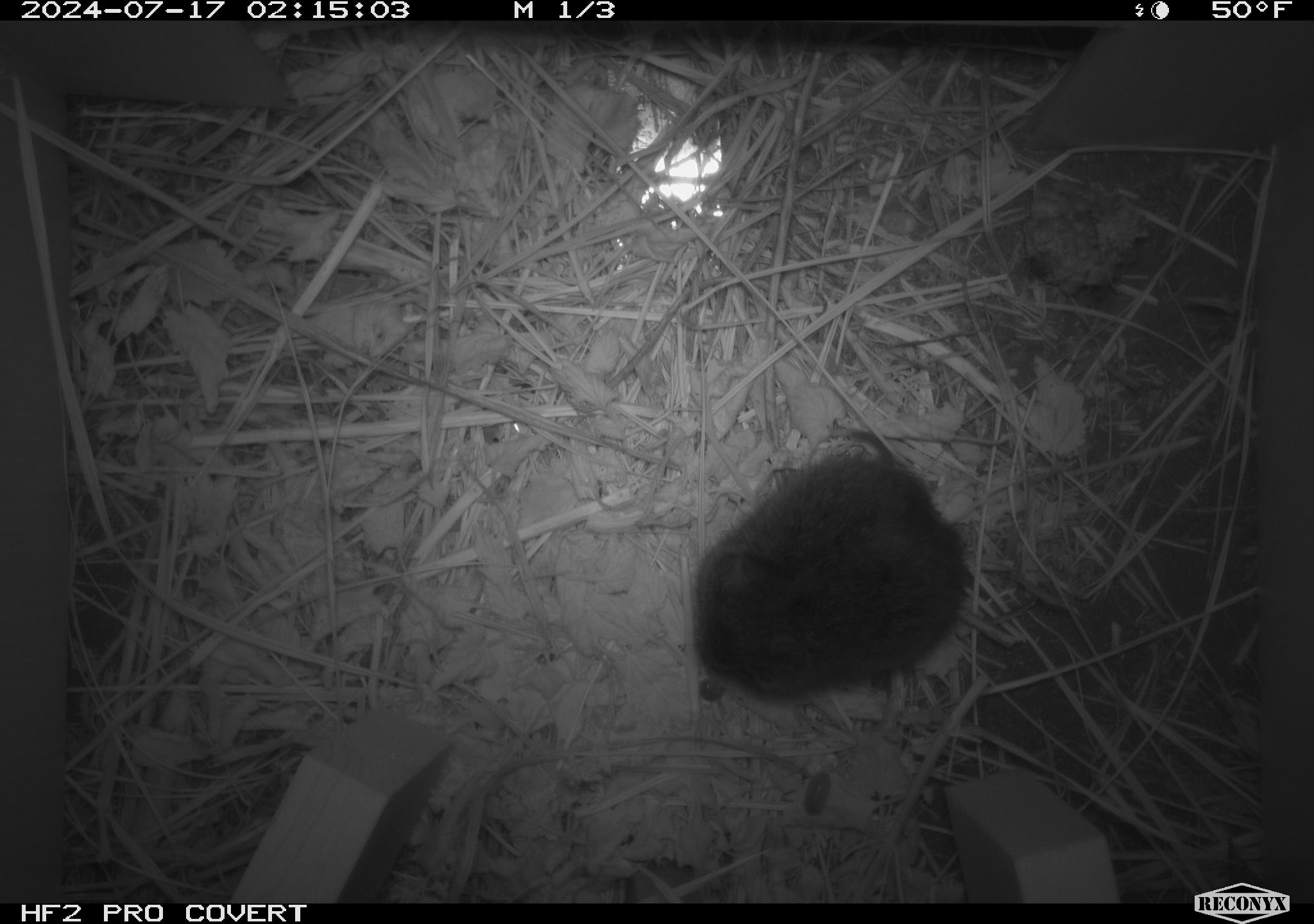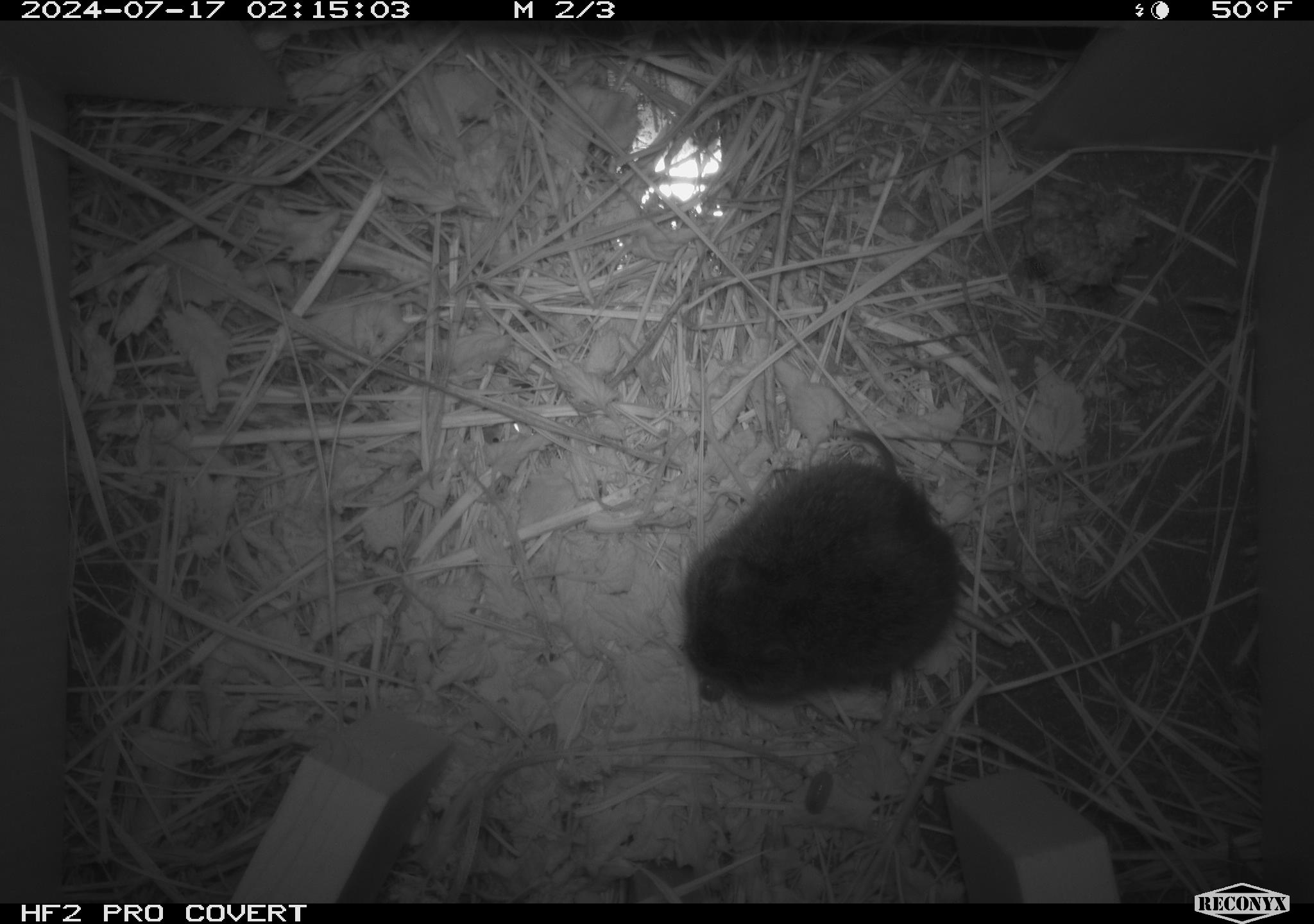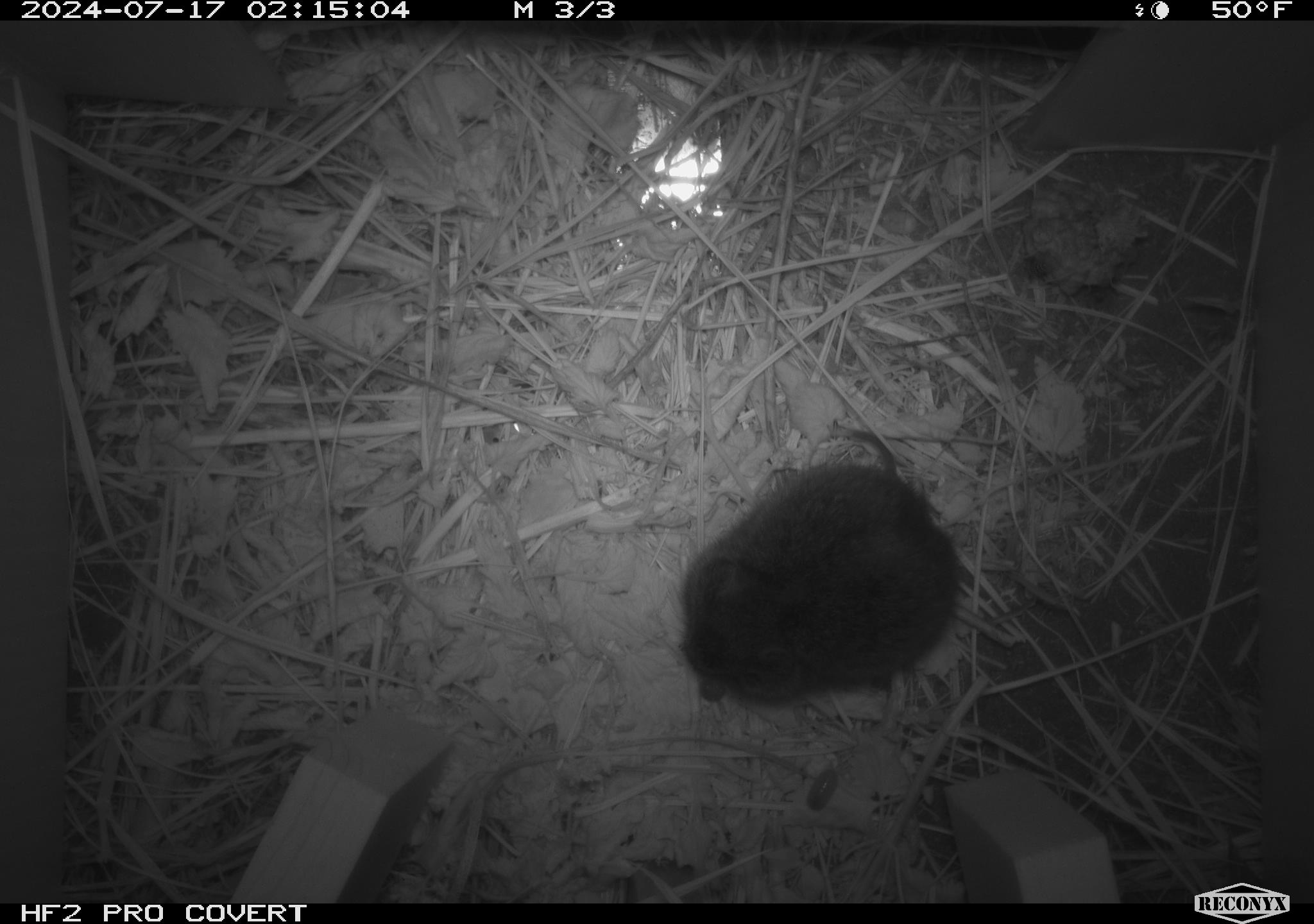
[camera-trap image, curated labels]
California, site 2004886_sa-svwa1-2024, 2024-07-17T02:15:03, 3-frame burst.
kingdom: Animalia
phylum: Chordata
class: Mammalia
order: Rodentia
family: Cricetidae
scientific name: Arvicolinae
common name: voles, lemmings, and muskrats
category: arvicolinae subfamily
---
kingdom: Animalia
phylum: Arthropoda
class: Malacostraca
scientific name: Malacostraca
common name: amphipods, crabs, isopods, krill, lobsters and shrimps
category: malacostracan